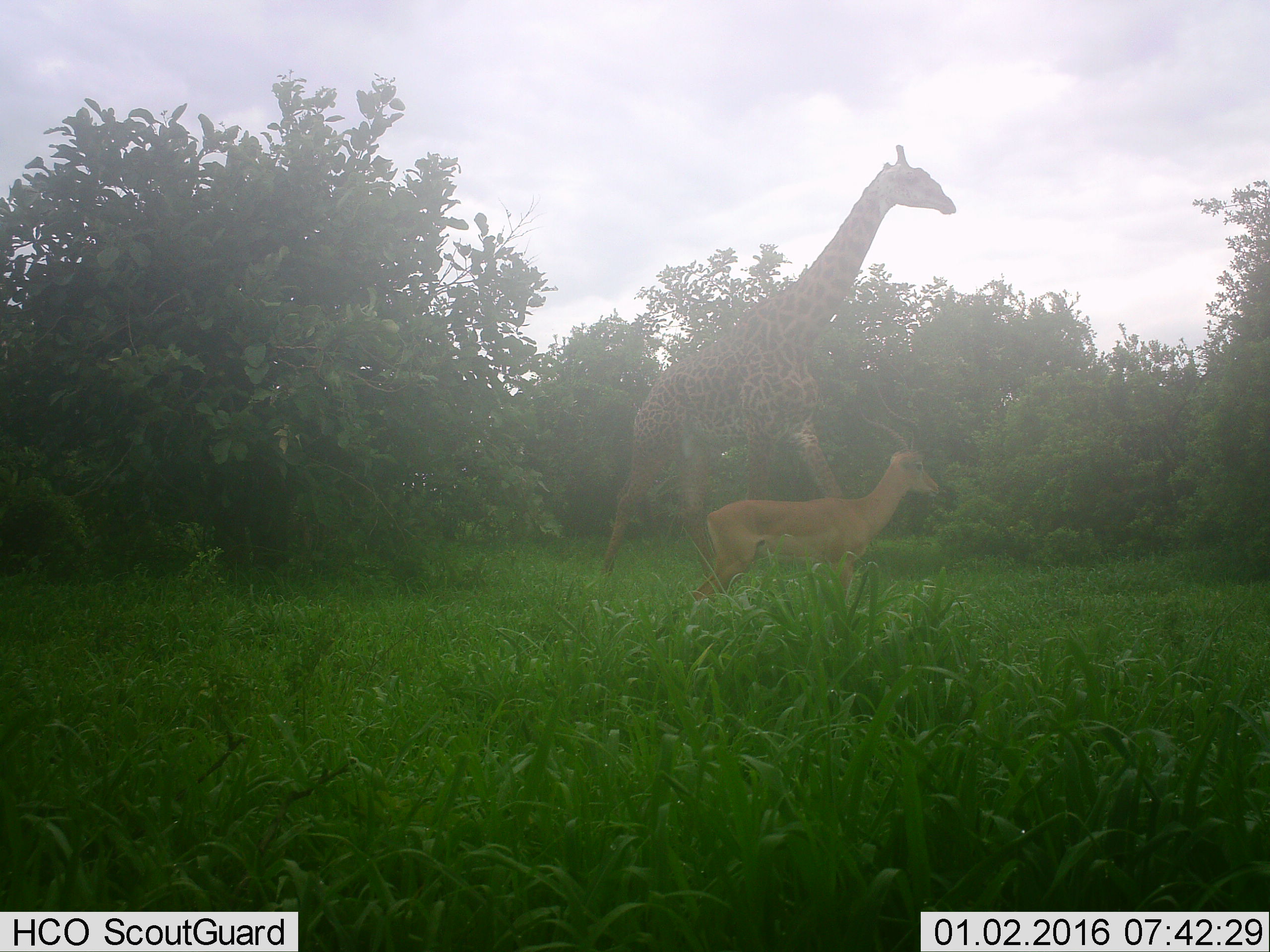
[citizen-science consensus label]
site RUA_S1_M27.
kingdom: Animalia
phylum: Chordata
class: Mammalia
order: Artiodactyla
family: Giraffidae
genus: Giraffa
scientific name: Giraffa camelopardalis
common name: giraffe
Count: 1.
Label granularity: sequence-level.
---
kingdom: Animalia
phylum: Chordata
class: Mammalia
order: Artiodactyla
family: Bovidae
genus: Aepyceros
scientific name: Aepyceros melampus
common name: impala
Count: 1.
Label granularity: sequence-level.